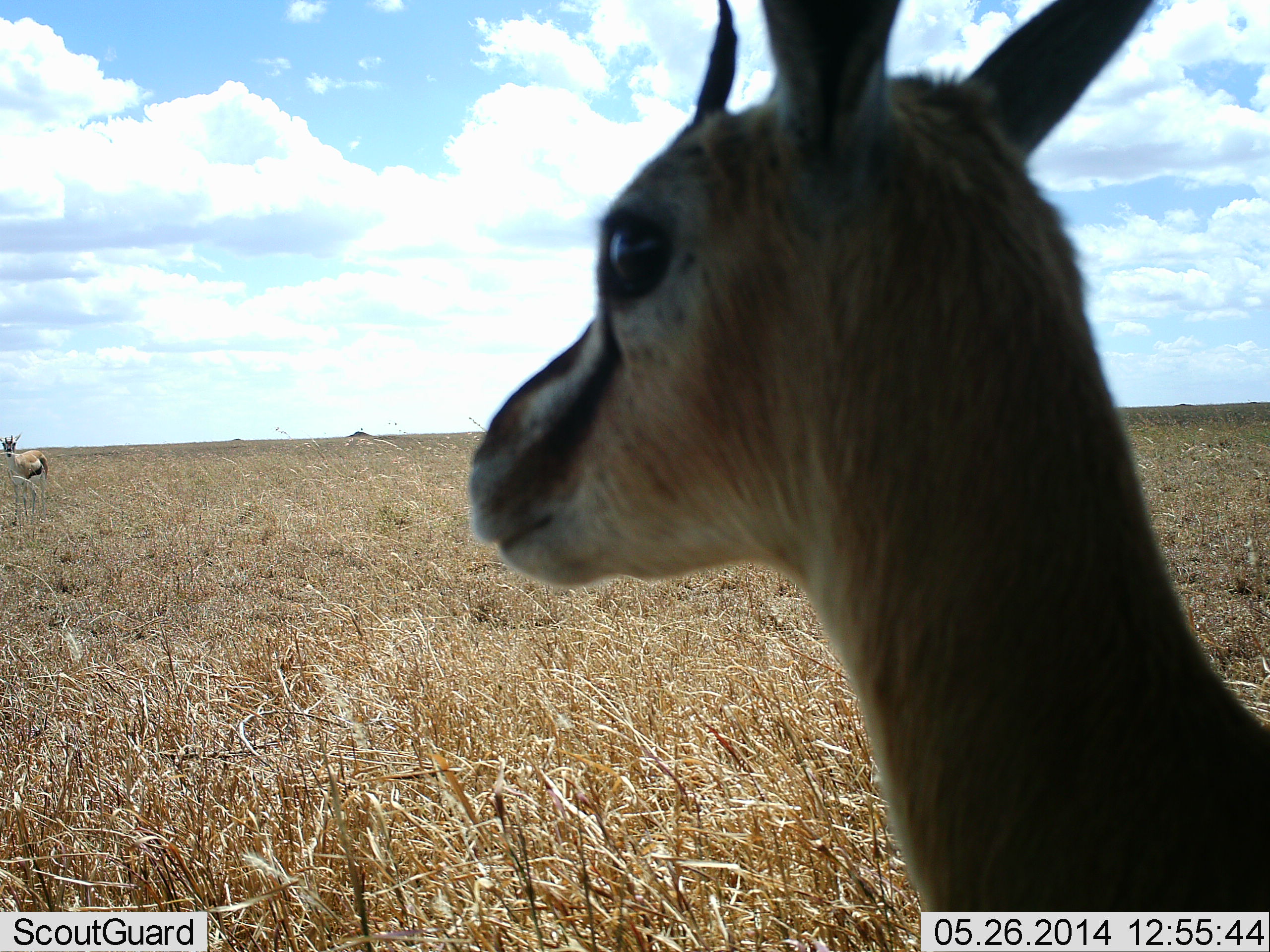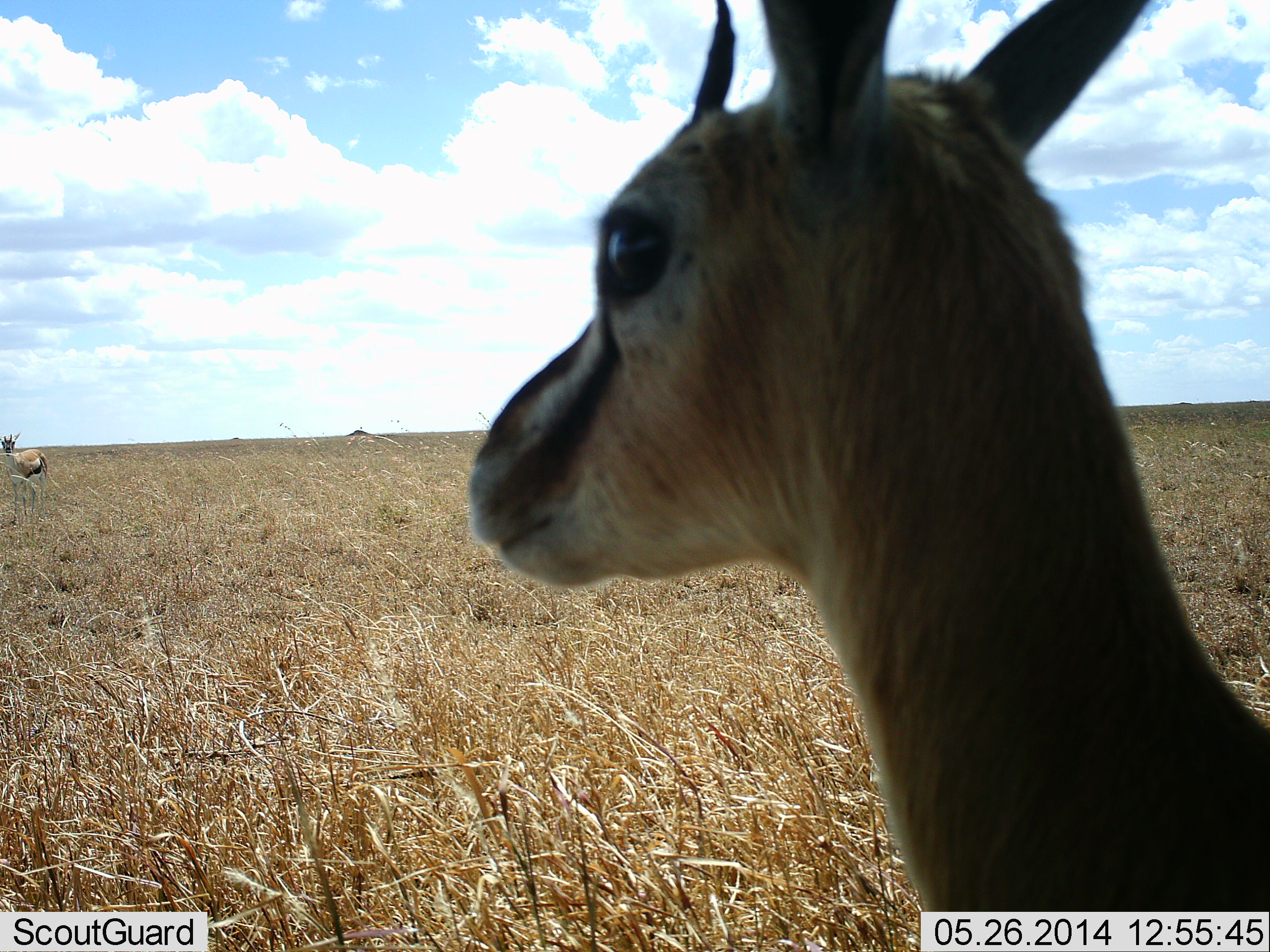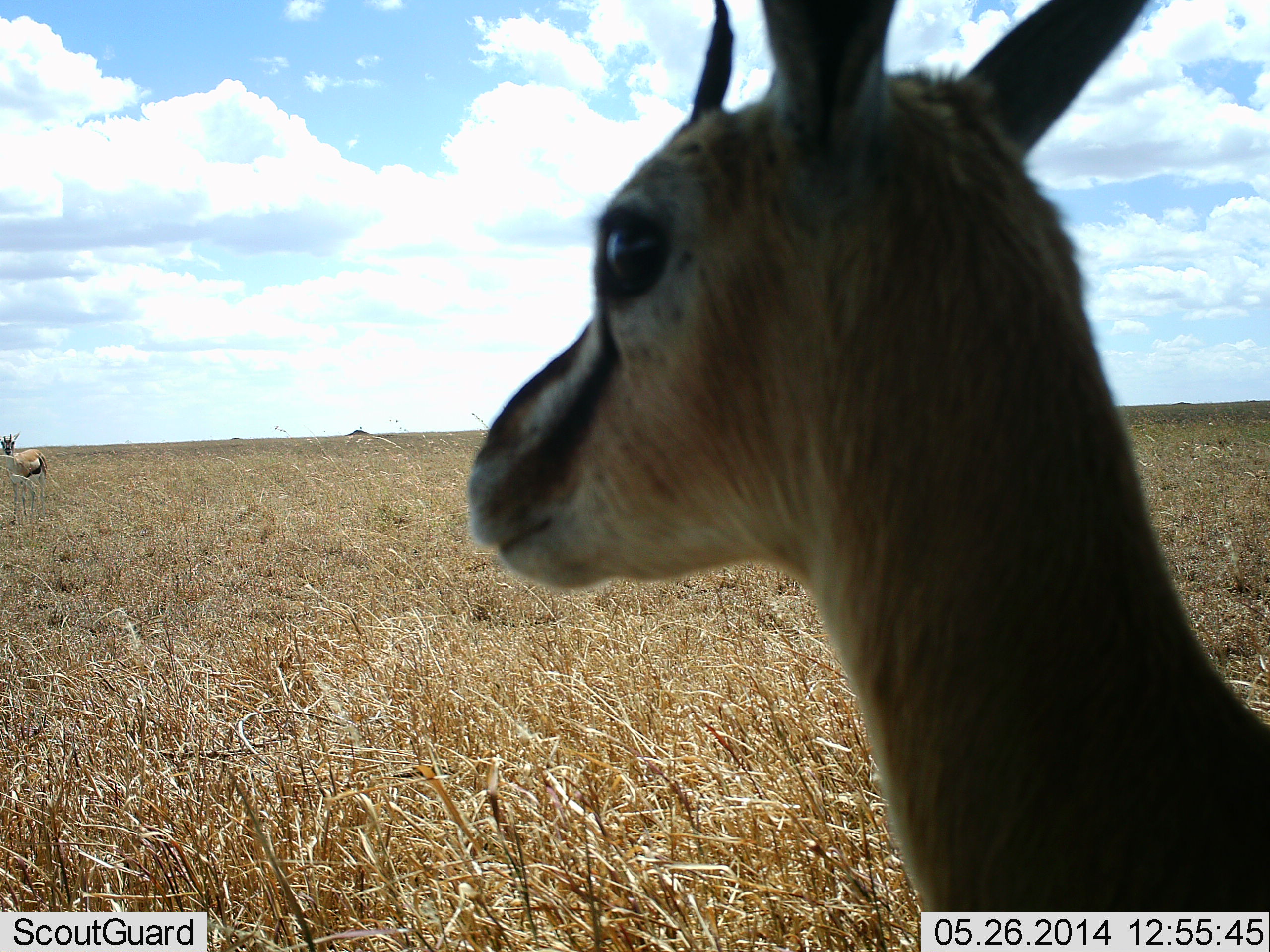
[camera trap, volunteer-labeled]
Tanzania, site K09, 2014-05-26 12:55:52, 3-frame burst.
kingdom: Animalia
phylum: Chordata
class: Mammalia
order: Artiodactyla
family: Bovidae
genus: Eudorcas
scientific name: Eudorcas thomsonii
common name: thomson's gazelle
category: gazellethomsons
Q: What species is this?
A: Gazellethomsons (thomson's gazelle) (Eudorcas thomsonii).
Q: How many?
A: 2.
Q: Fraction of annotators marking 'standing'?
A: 100%.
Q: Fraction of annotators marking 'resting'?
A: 10%.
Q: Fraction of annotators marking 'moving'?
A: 0%.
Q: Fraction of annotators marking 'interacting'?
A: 0%.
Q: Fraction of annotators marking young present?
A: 0%.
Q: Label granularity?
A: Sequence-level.